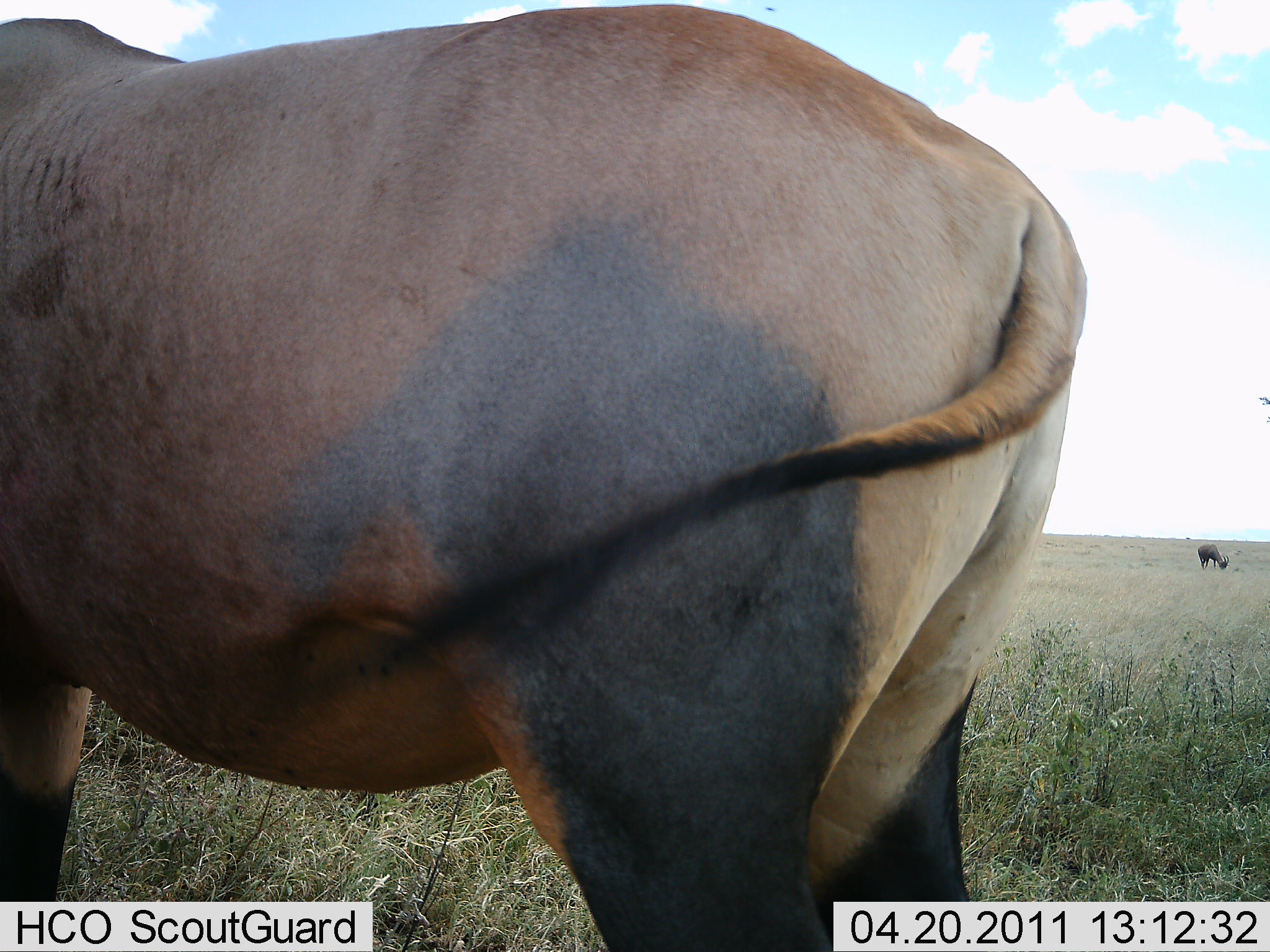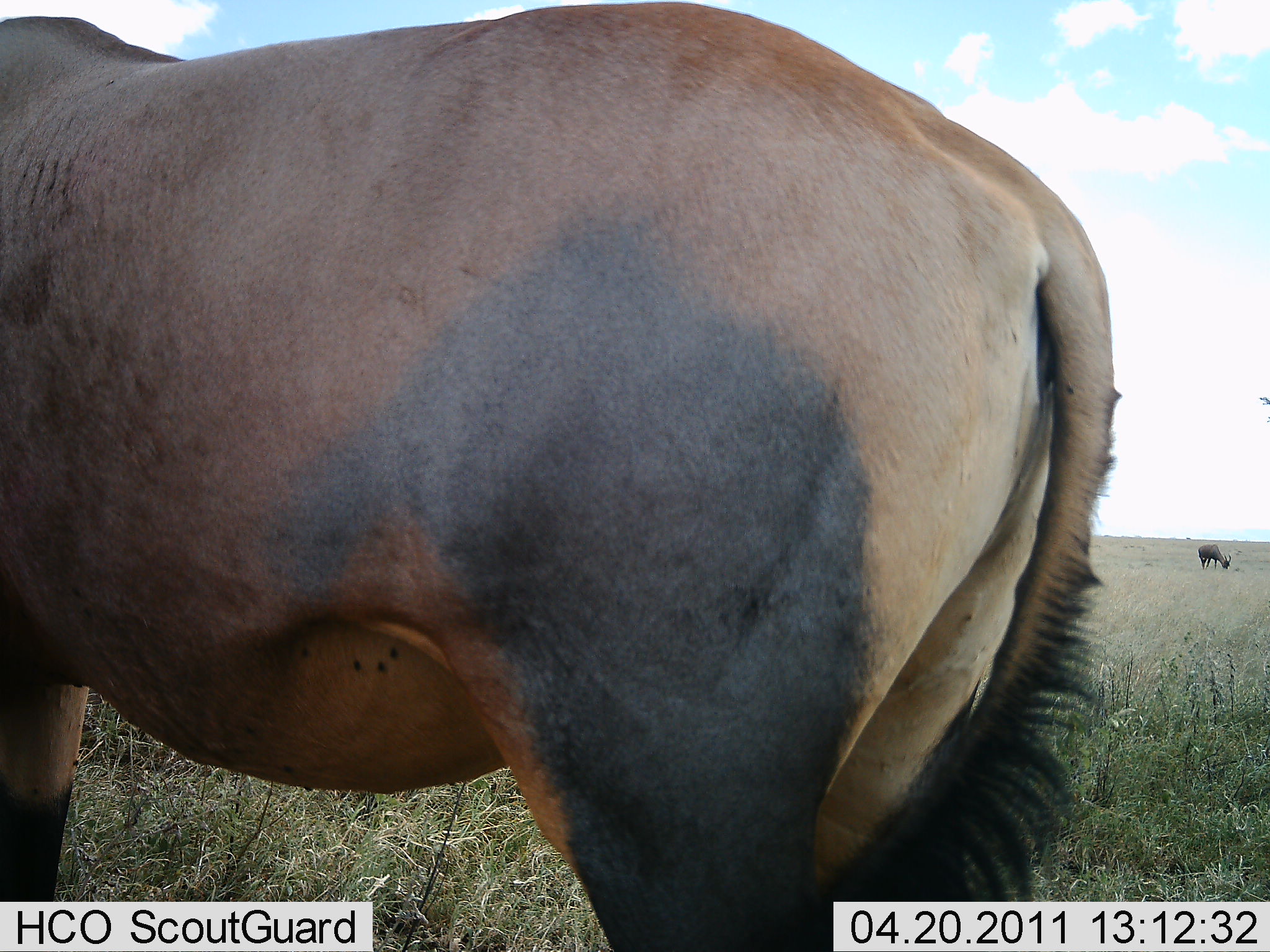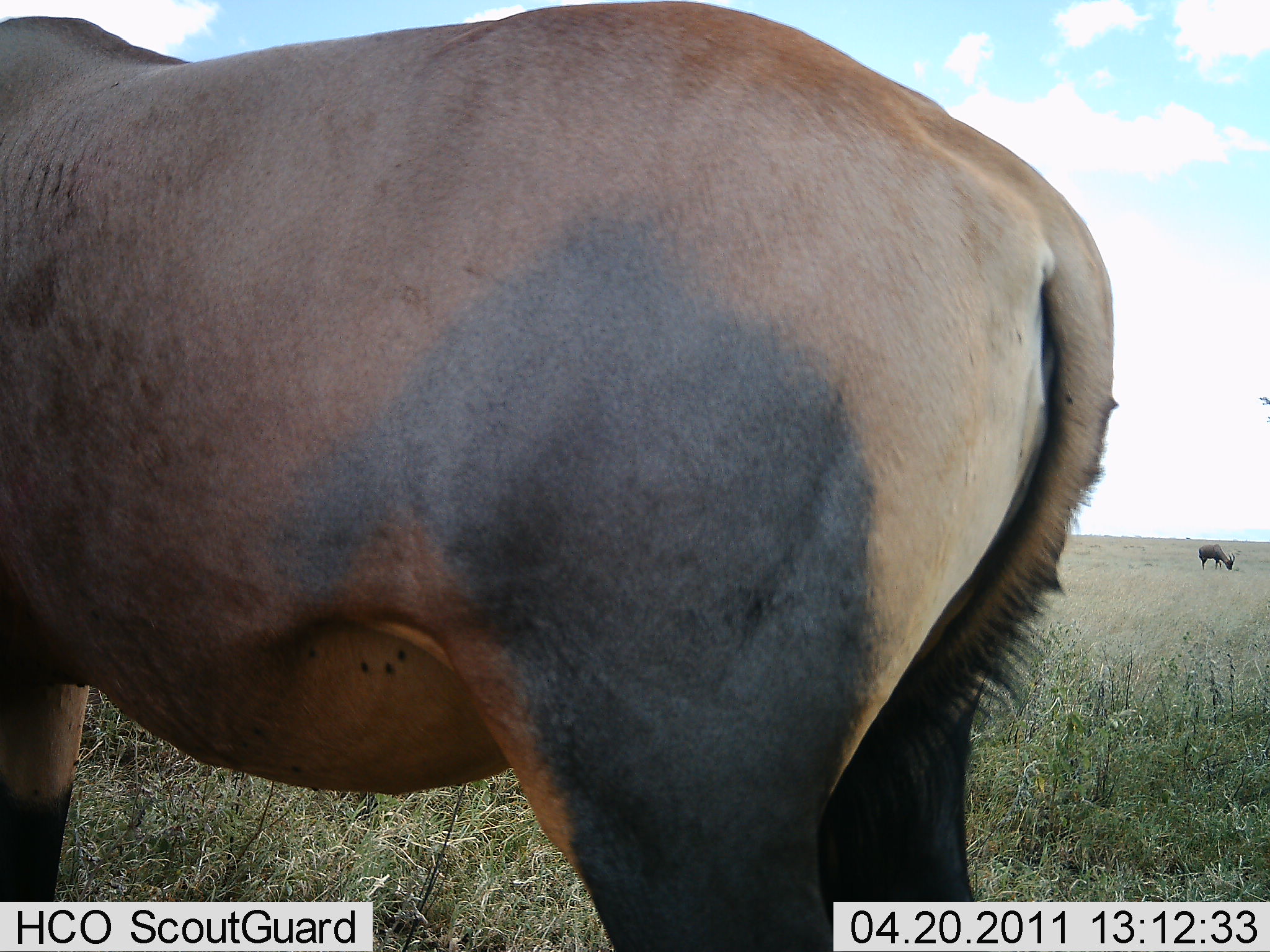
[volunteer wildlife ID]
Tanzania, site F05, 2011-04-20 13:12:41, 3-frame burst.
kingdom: Animalia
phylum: Chordata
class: Mammalia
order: Artiodactyla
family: Bovidae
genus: Damaliscus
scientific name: Damaliscus lunatus jimela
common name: topi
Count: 2.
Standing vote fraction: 100%.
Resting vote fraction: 0%.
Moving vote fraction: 0%.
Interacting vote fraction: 0%.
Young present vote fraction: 0%.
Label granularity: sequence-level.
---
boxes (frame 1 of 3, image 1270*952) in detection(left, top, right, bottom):
animal: detection(0, 1, 1087, 951)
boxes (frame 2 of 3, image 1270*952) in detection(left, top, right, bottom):
animal: detection(0, 1, 1124, 952)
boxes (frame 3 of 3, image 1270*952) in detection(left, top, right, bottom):
animal: detection(0, 0, 1123, 952)